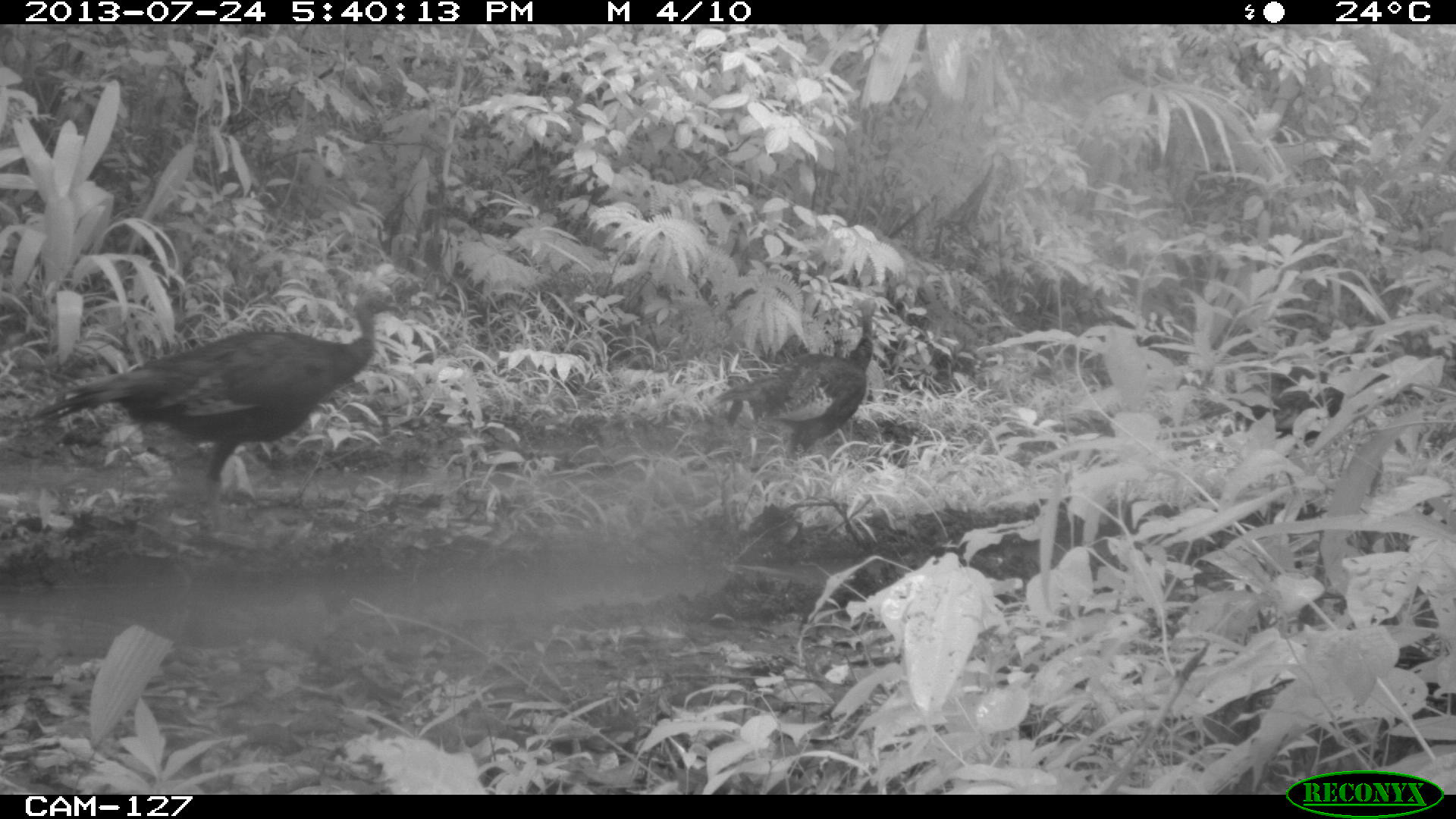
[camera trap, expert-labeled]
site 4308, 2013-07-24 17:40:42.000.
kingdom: Animalia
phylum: Chordata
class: Aves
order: Galliformes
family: Phasianidae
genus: Meleagris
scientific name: Meleagris ocellata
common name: ocellated turkey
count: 3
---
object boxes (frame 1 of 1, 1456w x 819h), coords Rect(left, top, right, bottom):
meleagris ocellata: Rect(26, 285, 404, 483); Rect(707, 295, 877, 464)